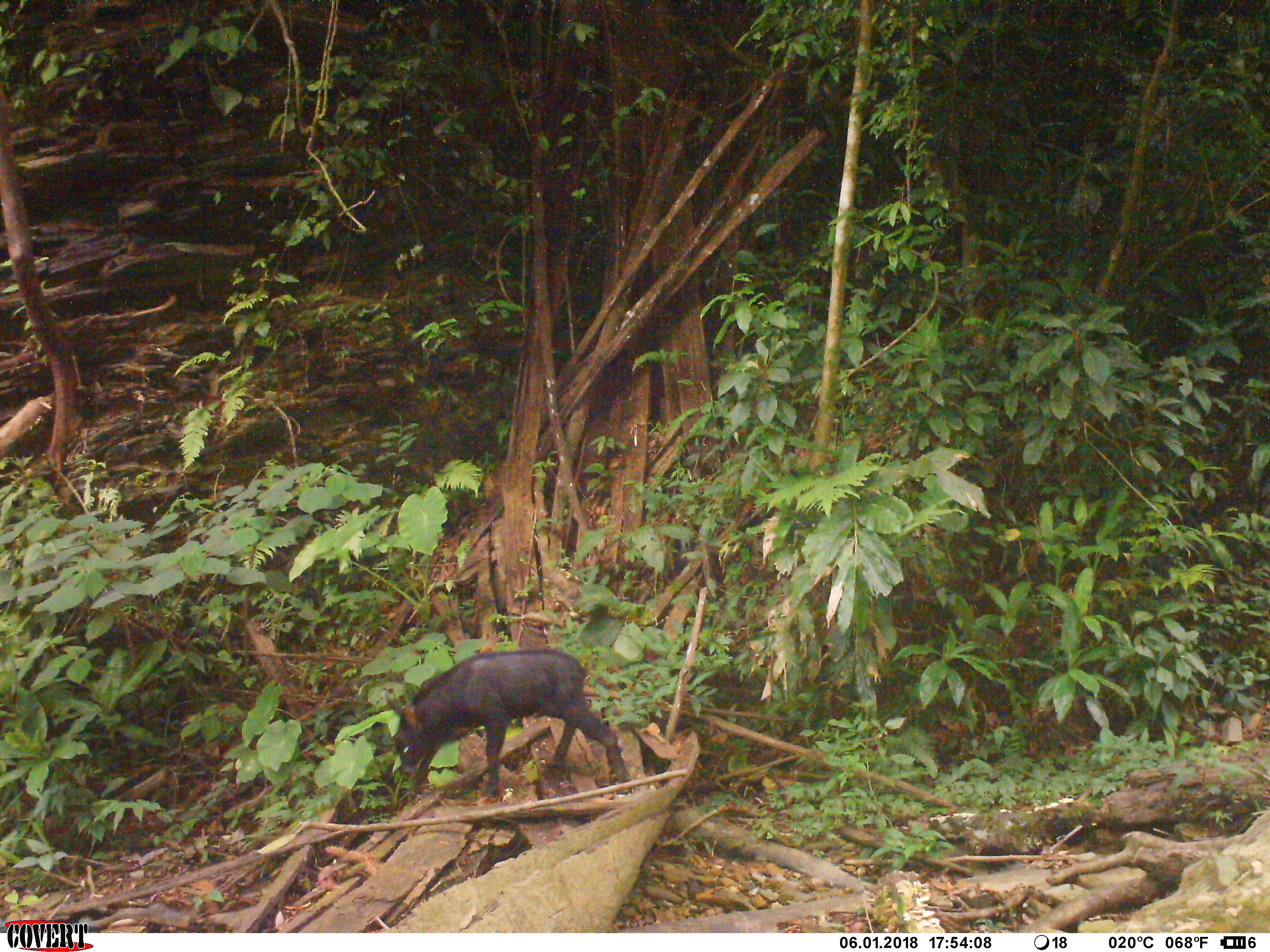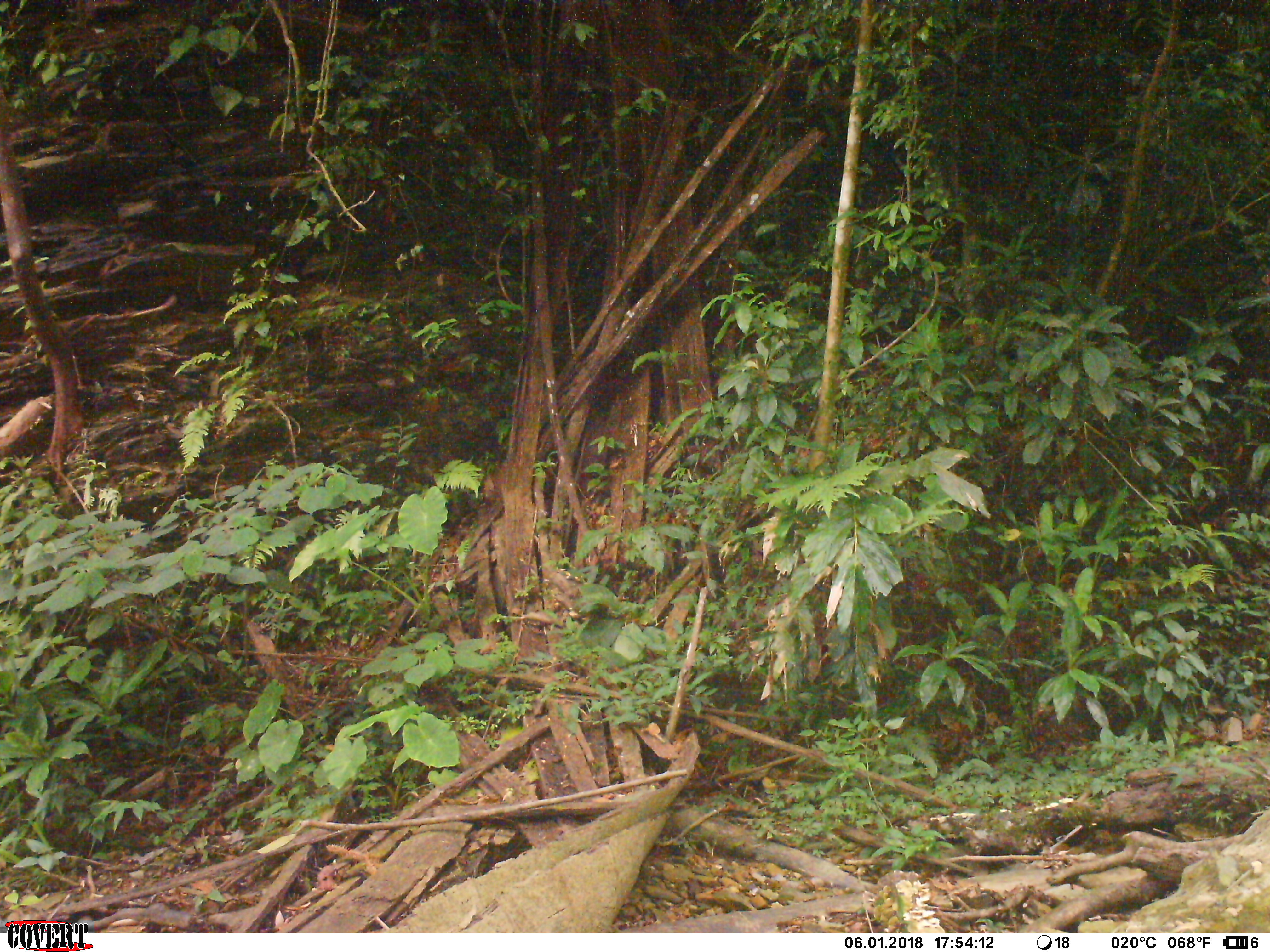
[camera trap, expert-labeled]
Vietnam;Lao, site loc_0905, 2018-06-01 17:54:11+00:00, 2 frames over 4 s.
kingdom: Animalia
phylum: Chordata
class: Mammalia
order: Artiodactyla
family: Bovidae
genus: Capricornis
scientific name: Capricornis sumatraensis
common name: chinese serow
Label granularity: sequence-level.